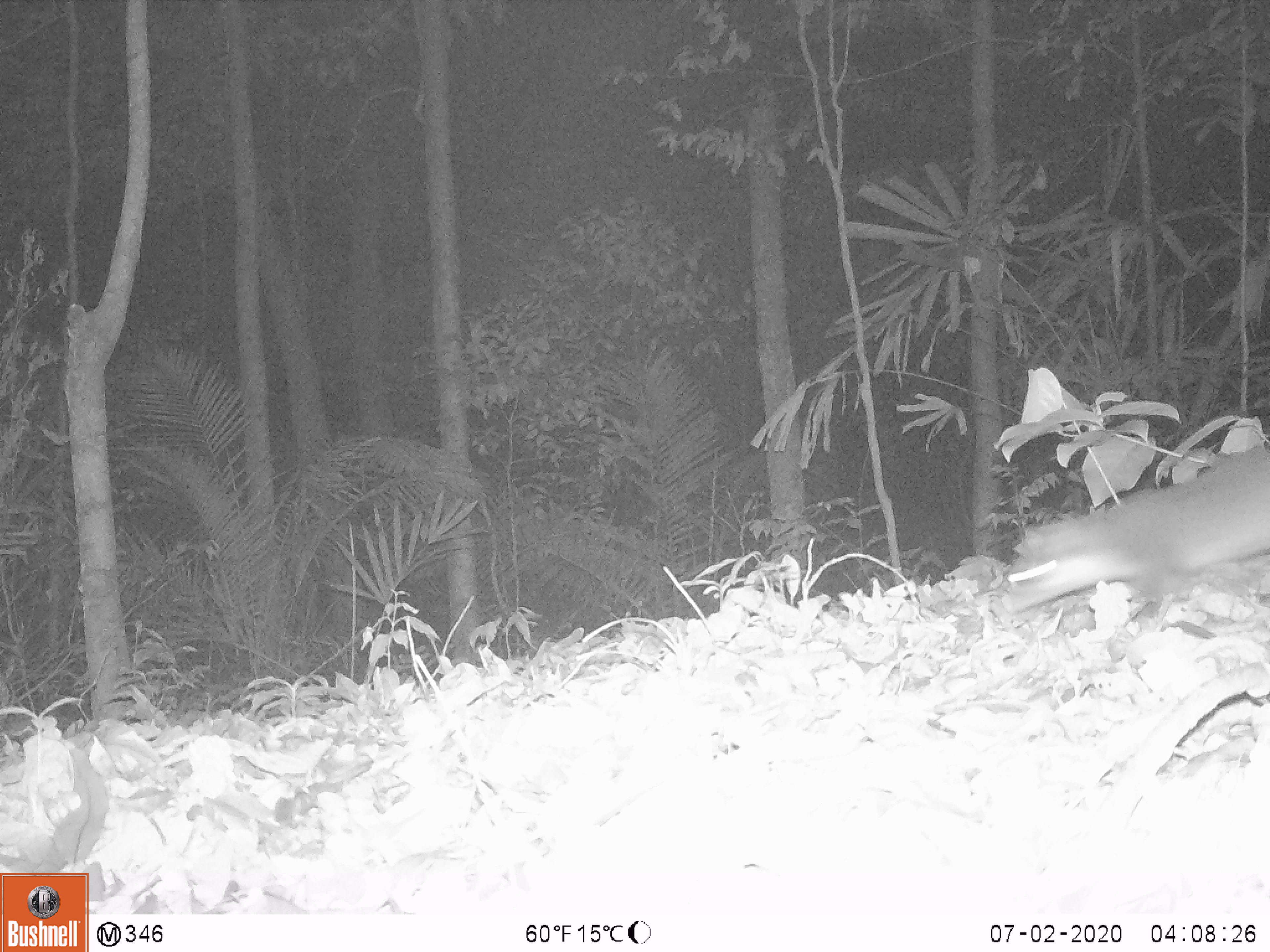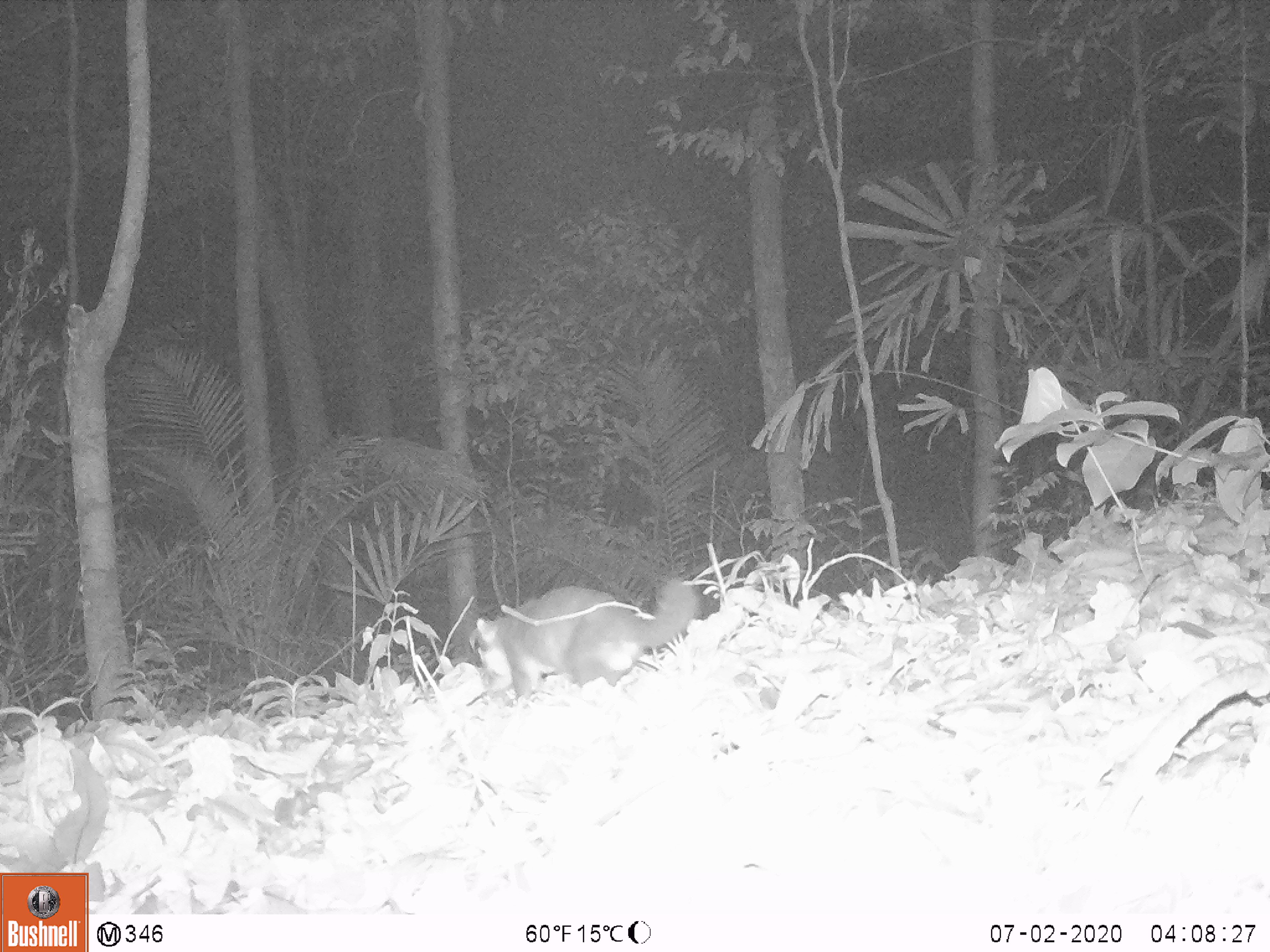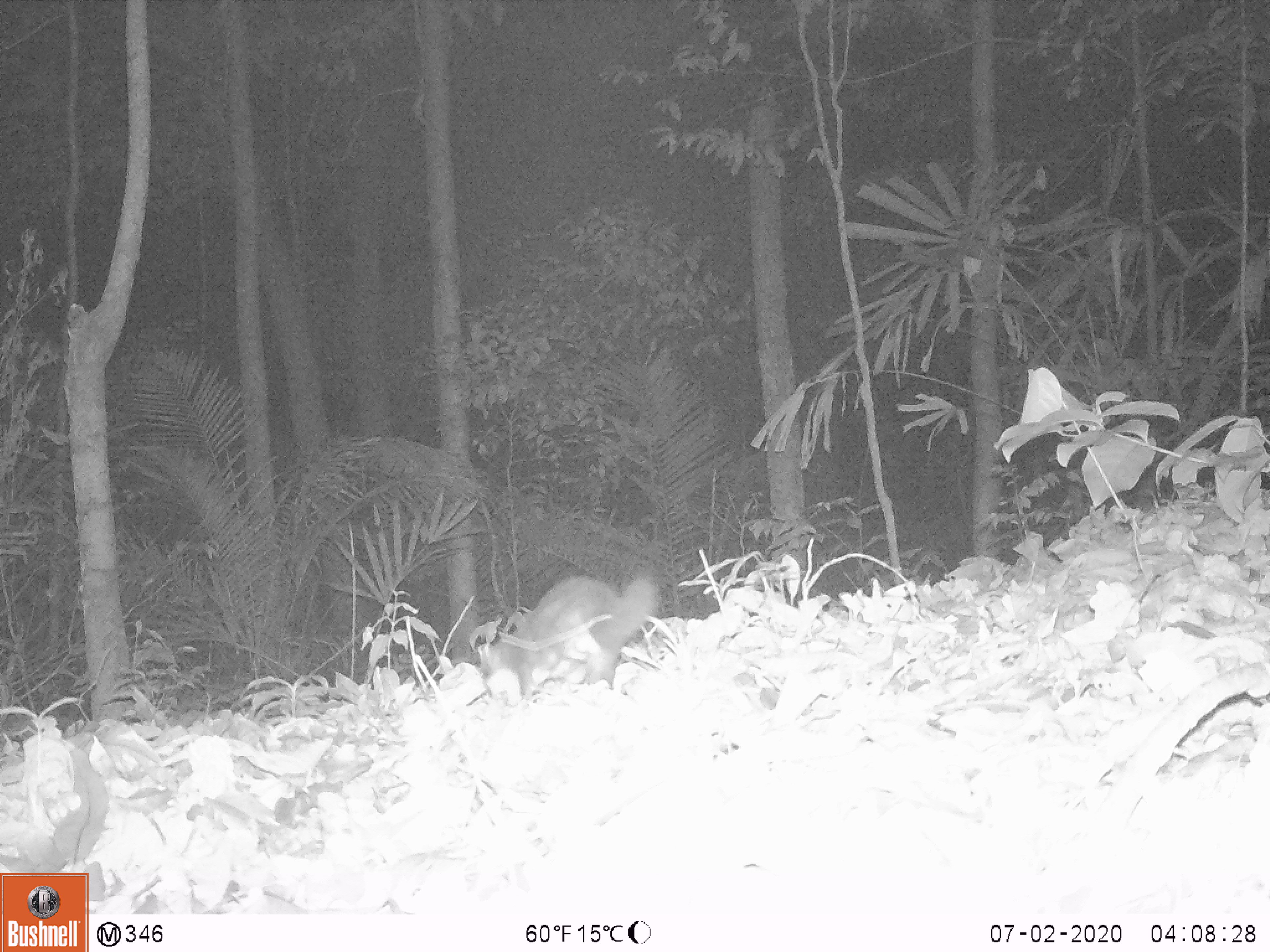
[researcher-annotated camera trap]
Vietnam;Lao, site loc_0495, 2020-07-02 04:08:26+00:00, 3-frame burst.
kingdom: Animalia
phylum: Chordata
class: Mammalia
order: Carnivora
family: Mustelidae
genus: Melogale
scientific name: Melogale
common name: ferret badger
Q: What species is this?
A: Ferret badger (Melogale).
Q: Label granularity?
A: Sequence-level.